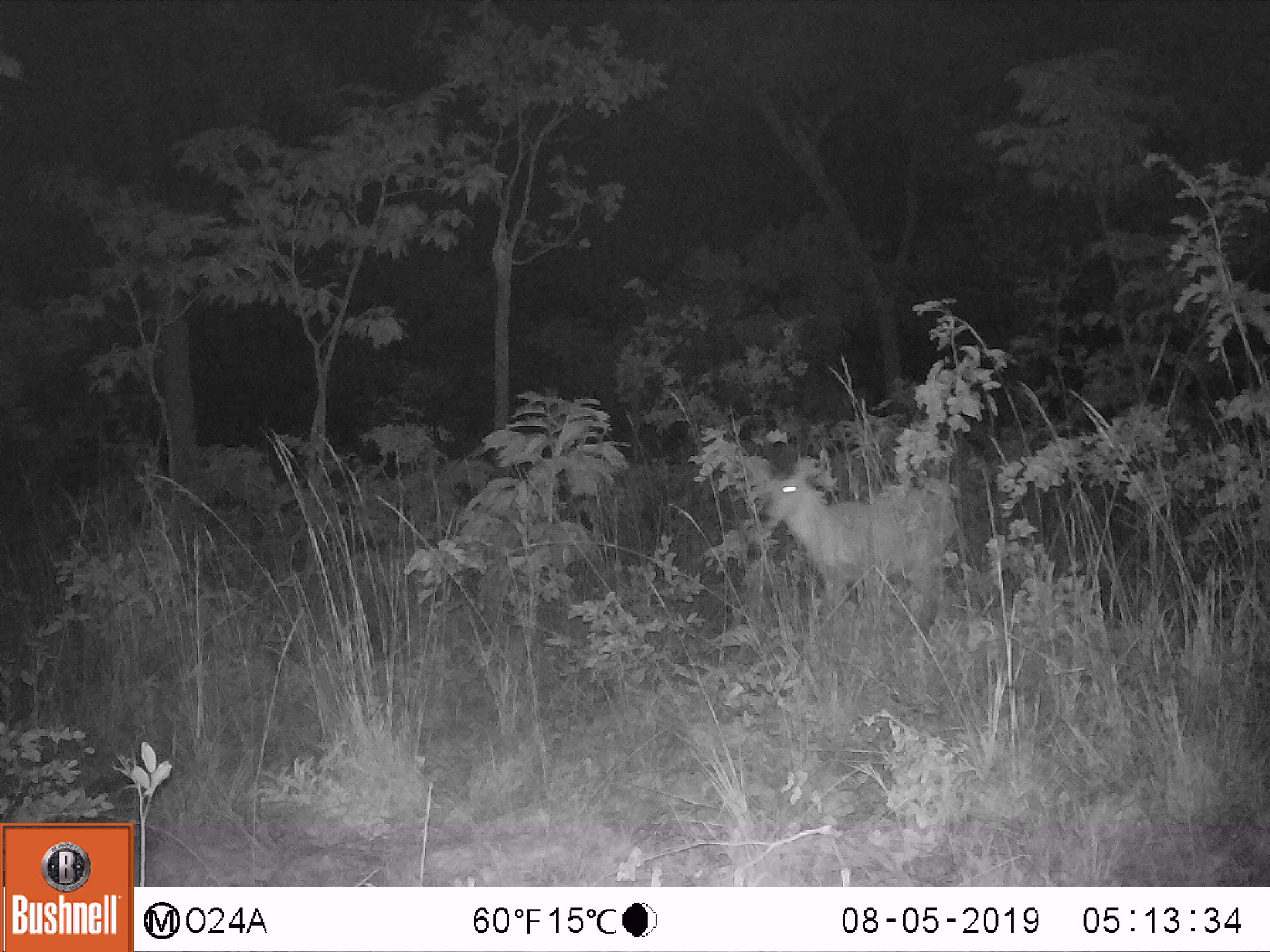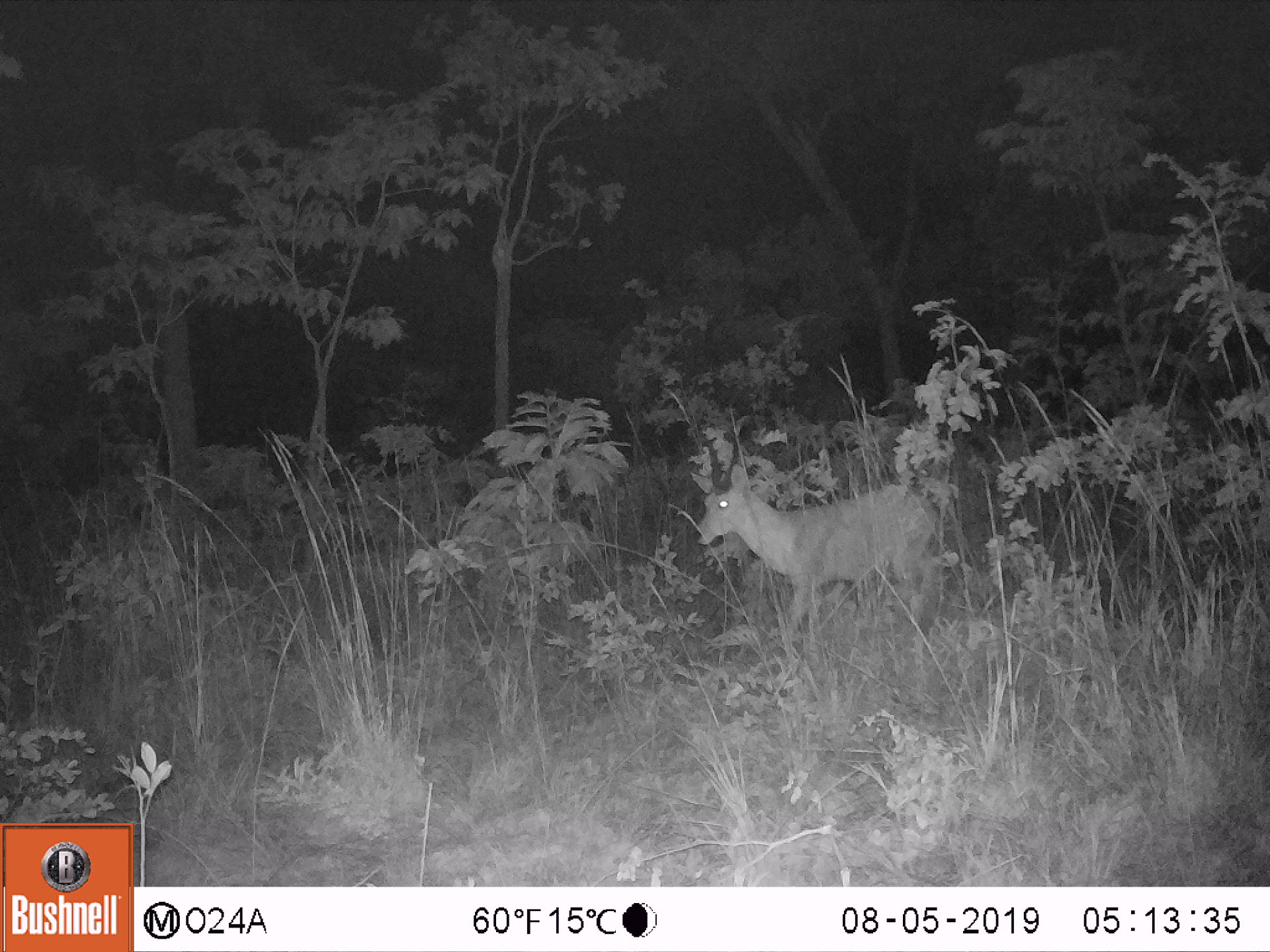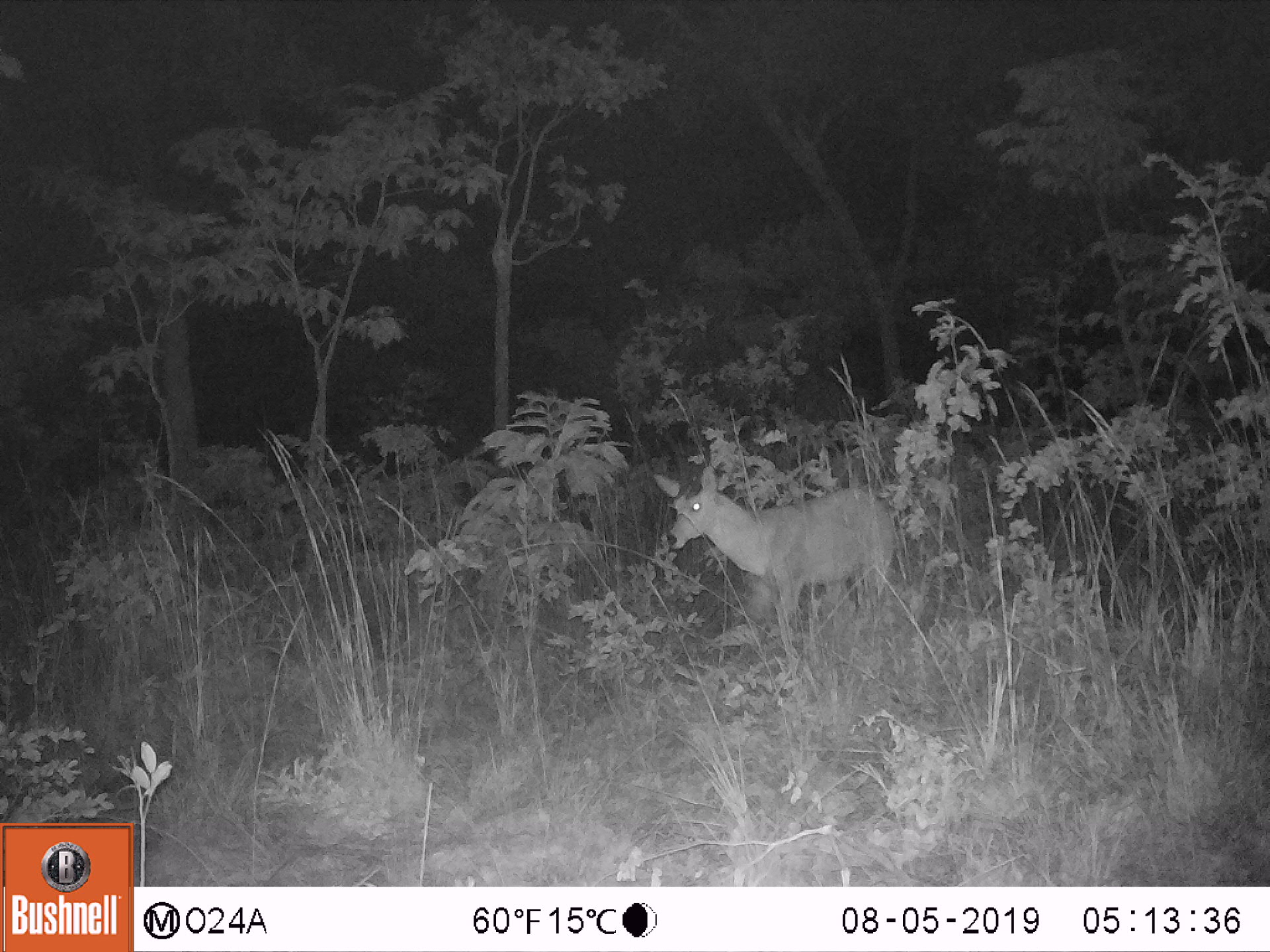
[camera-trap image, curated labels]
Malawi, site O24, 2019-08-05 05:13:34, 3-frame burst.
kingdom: Animalia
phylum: Chordata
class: Mammalia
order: Artiodactyla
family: Bovidae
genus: Redunca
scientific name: Redunca arundinum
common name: southern reedbuck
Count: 1.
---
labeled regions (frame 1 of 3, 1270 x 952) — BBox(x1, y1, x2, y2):
southern reedbuck: BBox(745, 432, 974, 632)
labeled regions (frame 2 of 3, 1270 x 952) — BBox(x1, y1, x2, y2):
southern reedbuck: BBox(685, 424, 952, 636)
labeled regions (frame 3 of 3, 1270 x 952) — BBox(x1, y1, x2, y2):
southern reedbuck: BBox(648, 419, 906, 627)